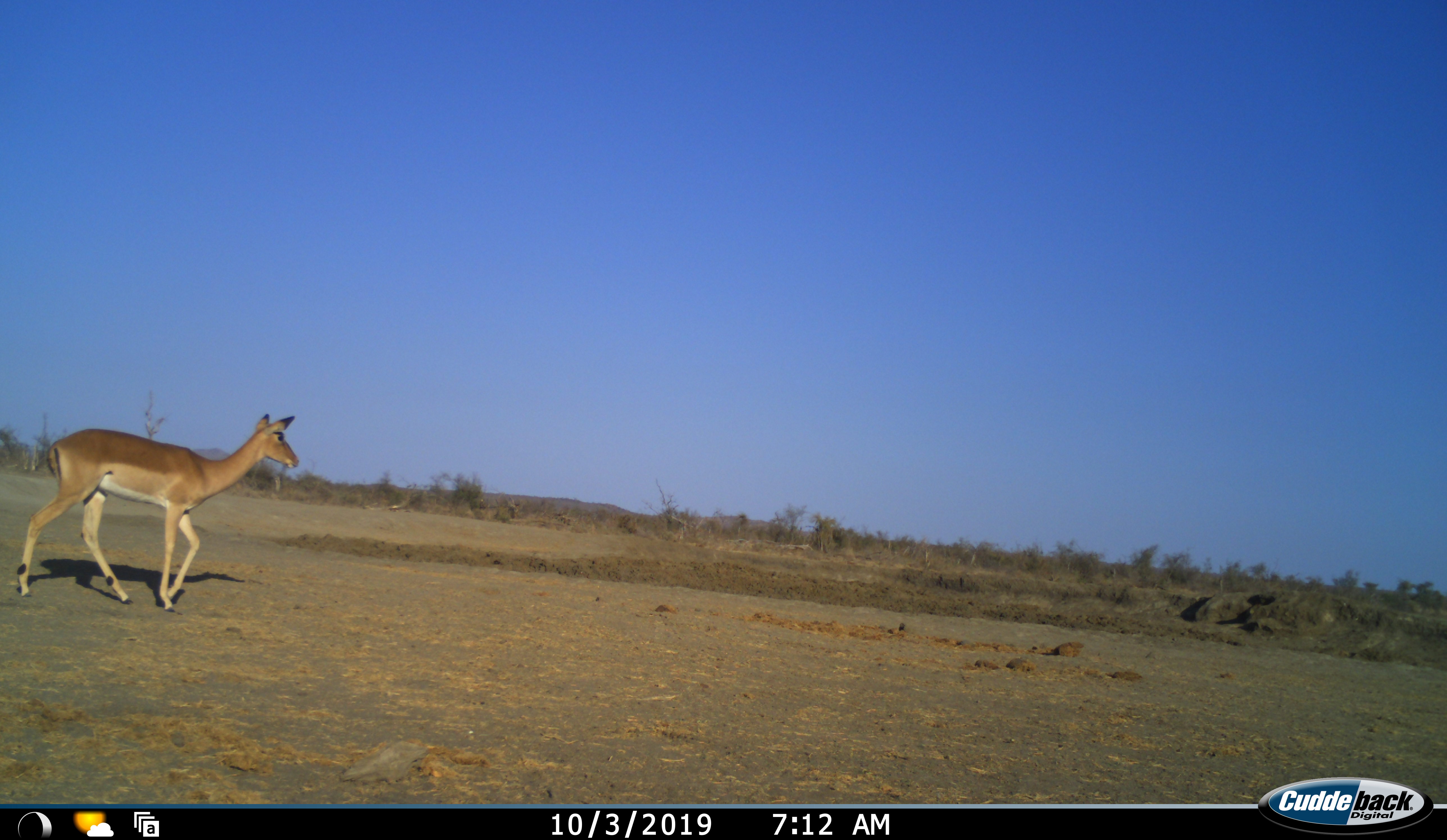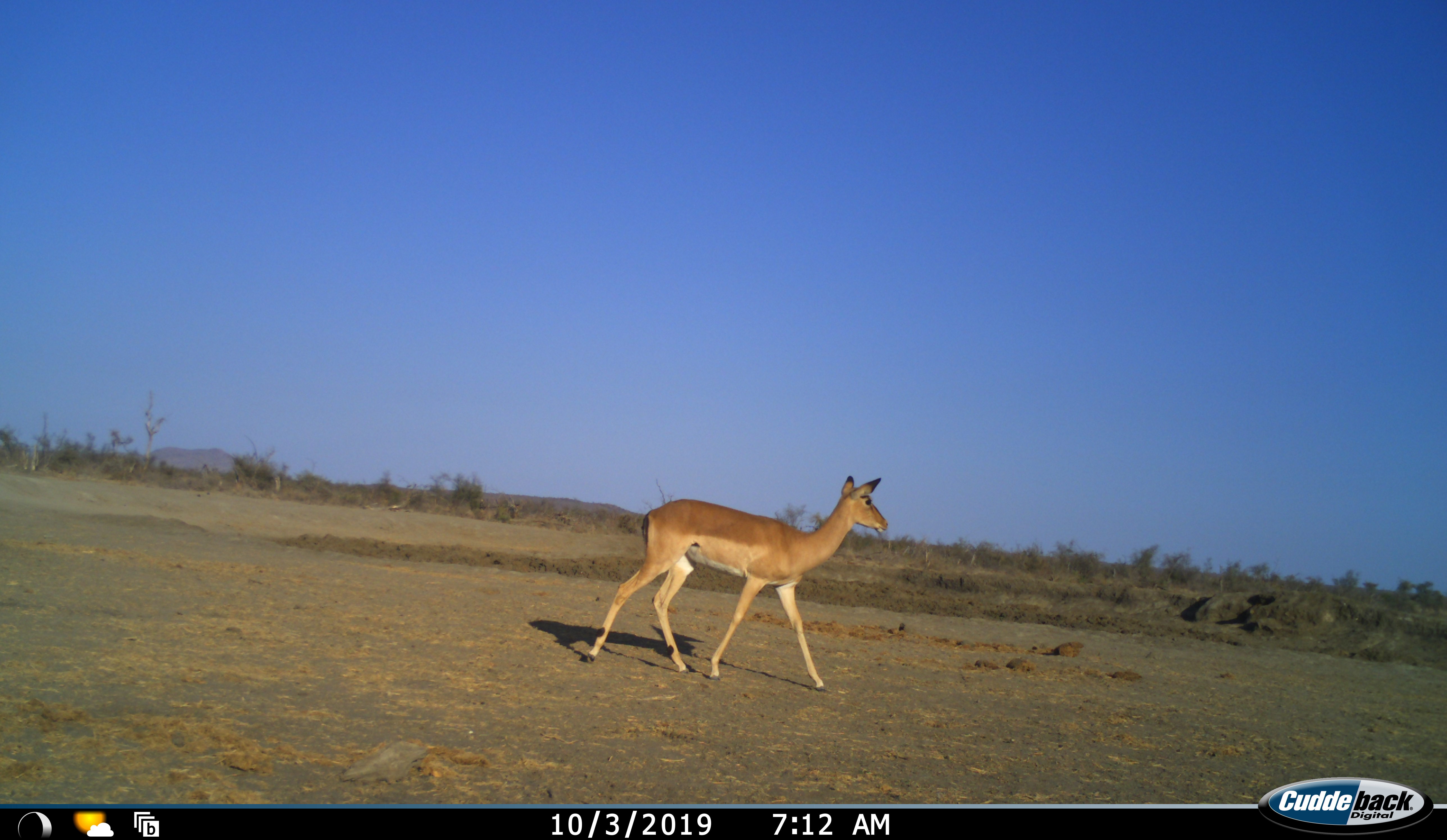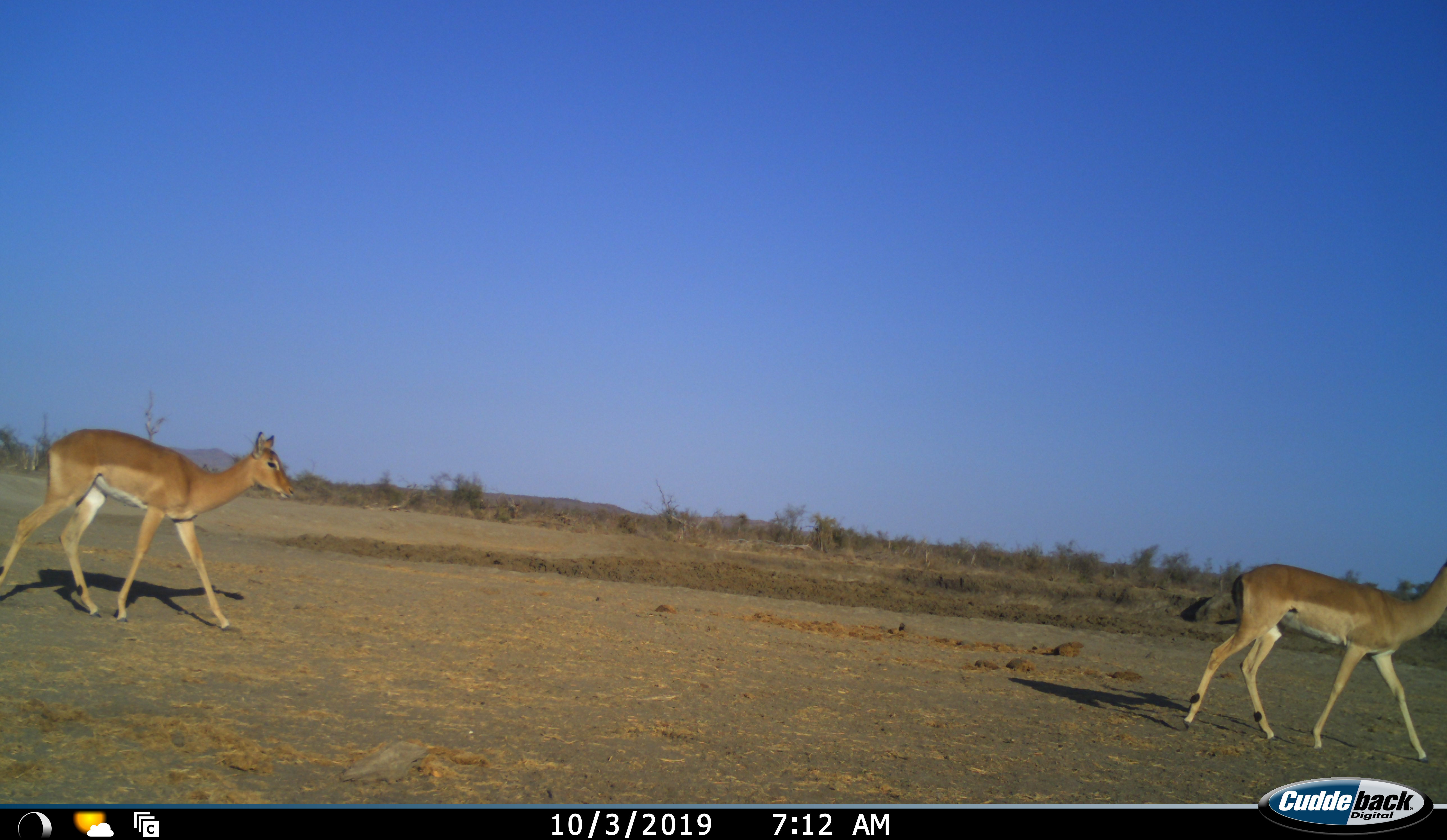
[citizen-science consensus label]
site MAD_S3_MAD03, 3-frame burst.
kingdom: Animalia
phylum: Chordata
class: Mammalia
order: Artiodactyla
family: Bovidae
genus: Aepyceros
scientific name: Aepyceros melampus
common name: impala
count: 2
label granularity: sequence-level